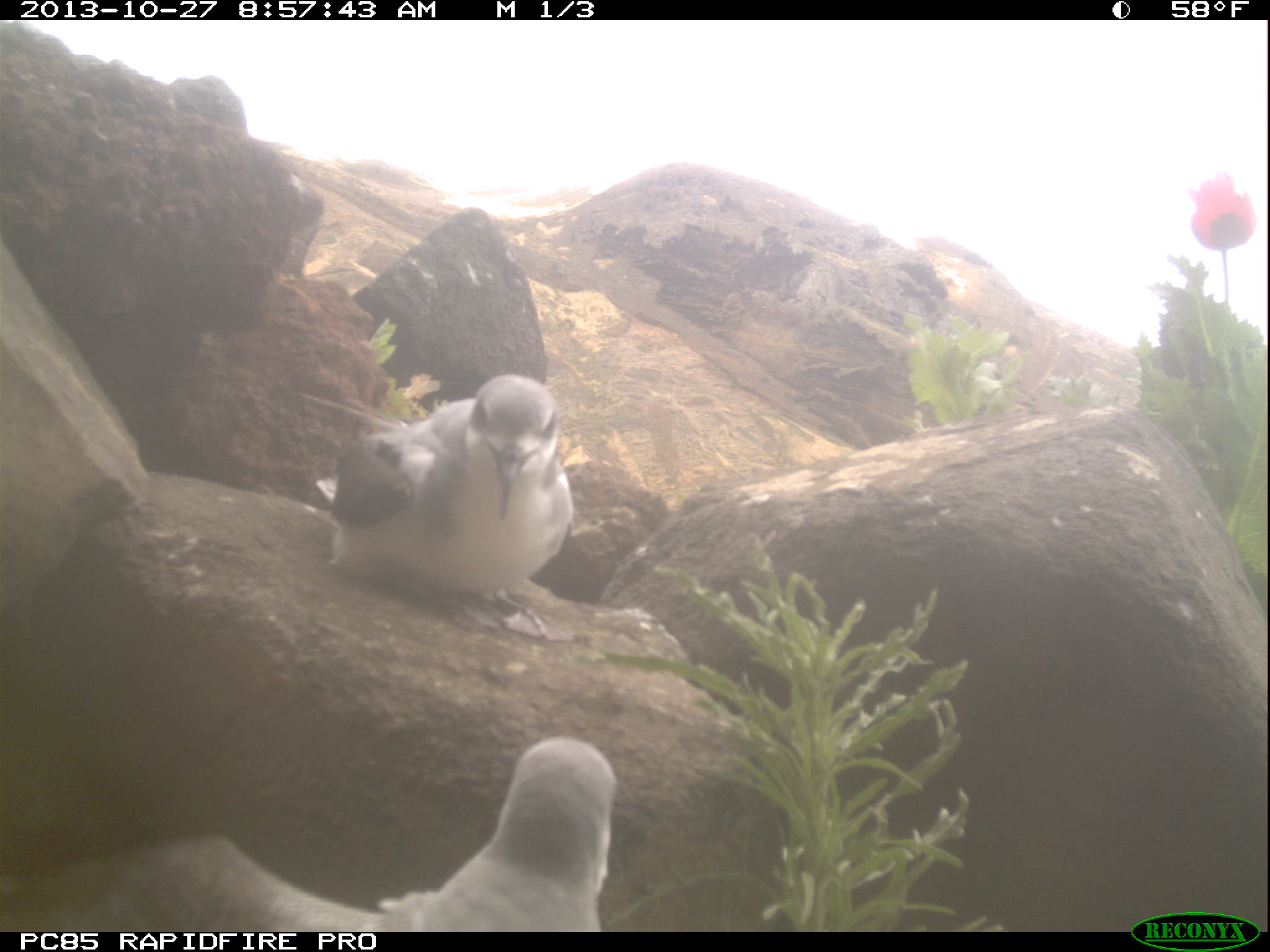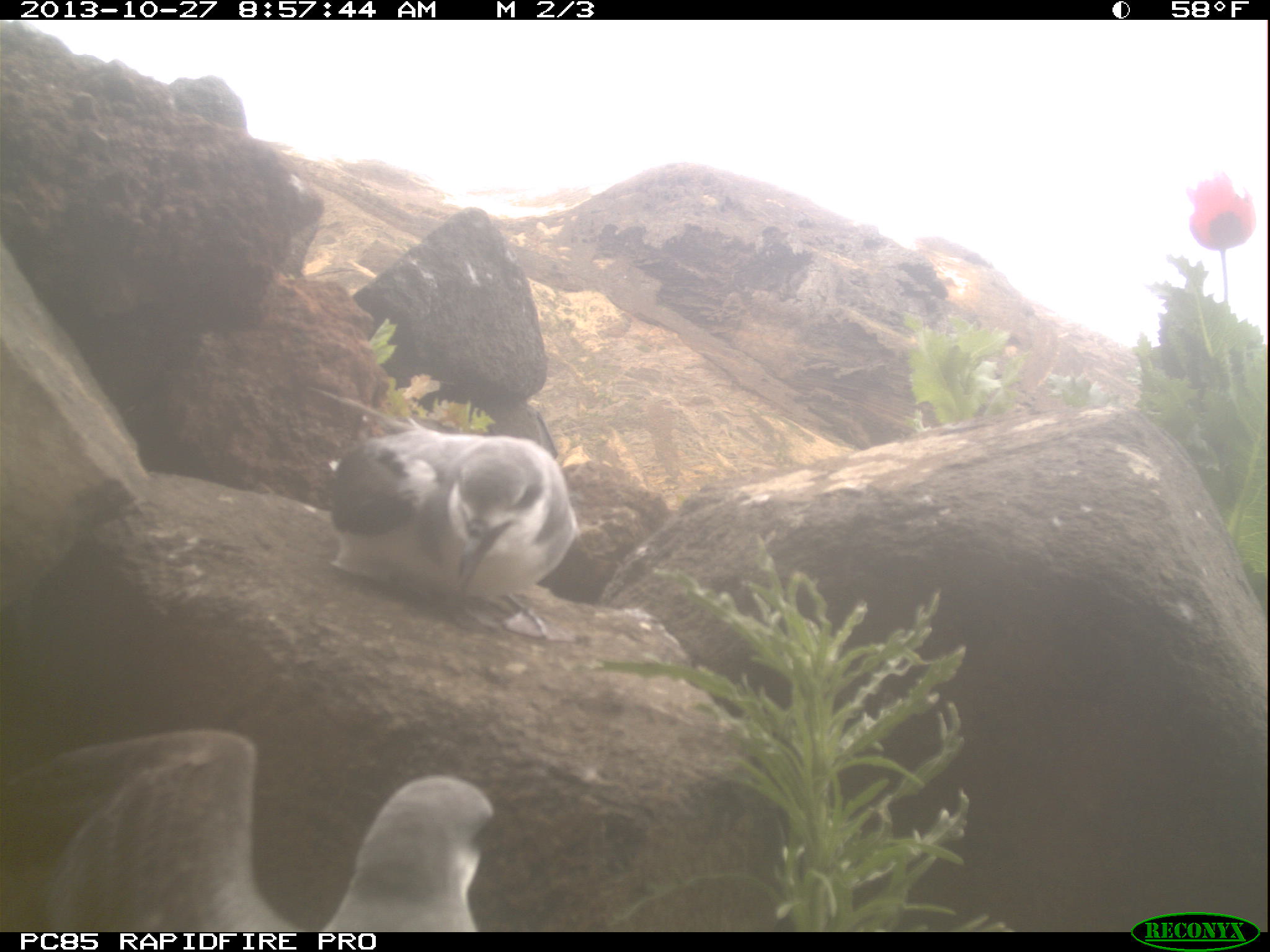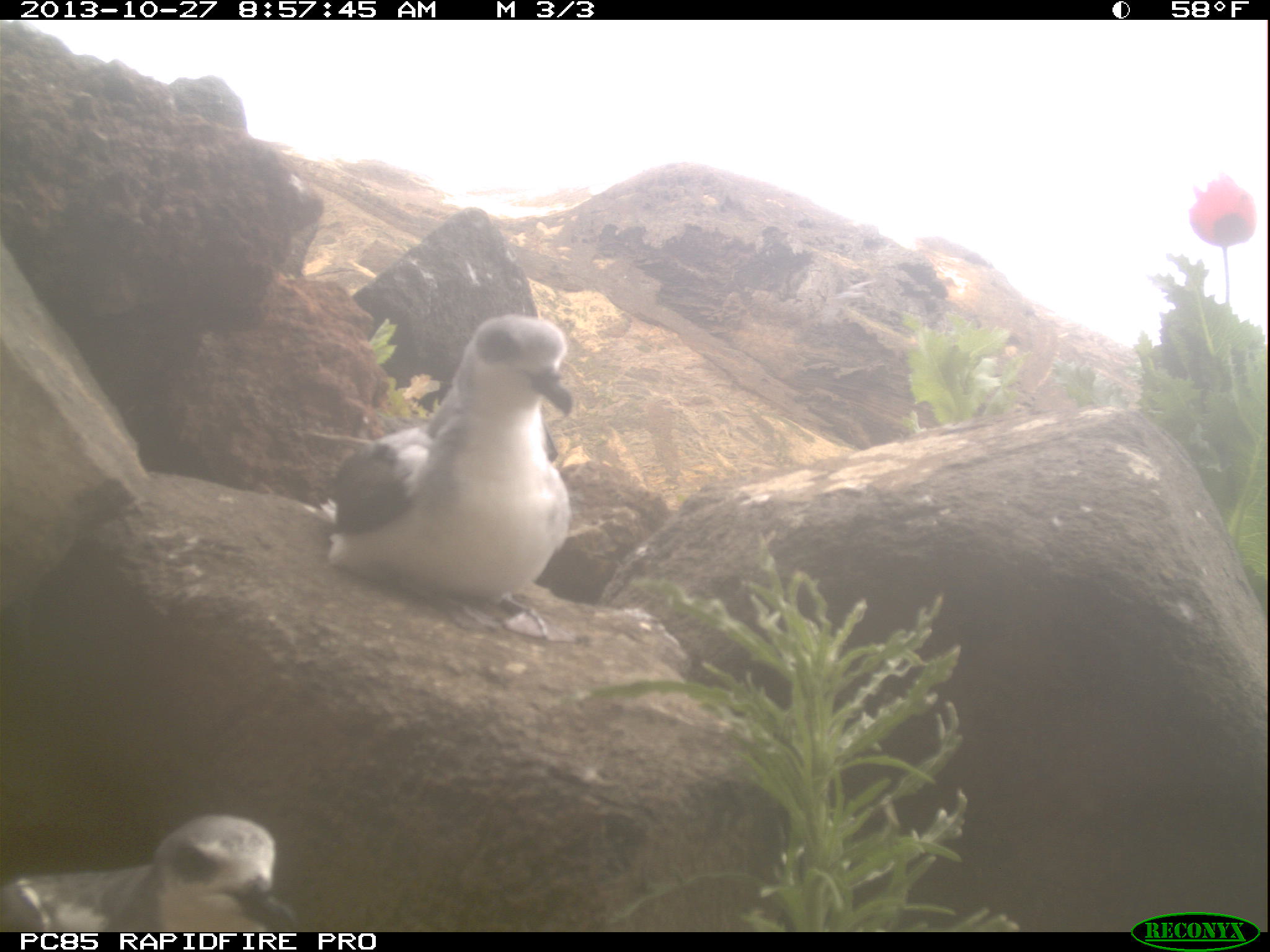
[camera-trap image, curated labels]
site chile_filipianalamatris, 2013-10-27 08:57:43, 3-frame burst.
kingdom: Animalia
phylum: Chordata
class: Aves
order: Procellariiformes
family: Procellariidae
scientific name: Procellariidae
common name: petrel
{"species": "petrel (Procellariidae)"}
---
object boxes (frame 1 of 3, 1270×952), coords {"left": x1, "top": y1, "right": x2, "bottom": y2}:
petrel: {"left": 5, "top": 735, "right": 625, "bottom": 933}; {"left": 318, "top": 370, "right": 572, "bottom": 610}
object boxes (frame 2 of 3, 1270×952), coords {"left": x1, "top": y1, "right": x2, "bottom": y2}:
petrel: {"left": 0, "top": 716, "right": 513, "bottom": 931}; {"left": 299, "top": 372, "right": 583, "bottom": 653}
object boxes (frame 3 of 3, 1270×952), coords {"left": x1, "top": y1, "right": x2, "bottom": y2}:
petrel: {"left": 320, "top": 314, "right": 574, "bottom": 622}; {"left": 0, "top": 812, "right": 300, "bottom": 933}